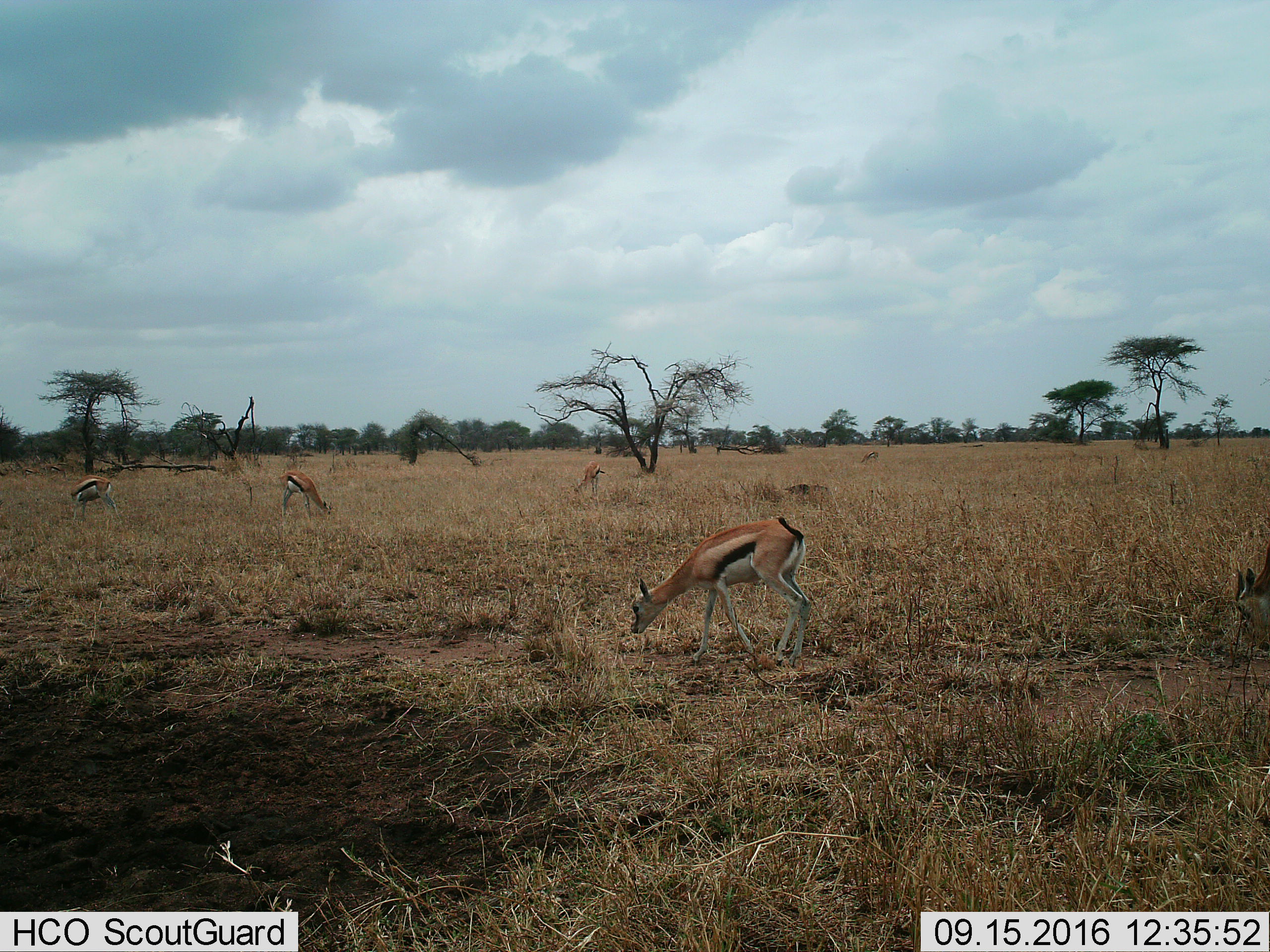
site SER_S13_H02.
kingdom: Animalia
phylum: Chordata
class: Mammalia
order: Artiodactyla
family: Bovidae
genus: Eudorcas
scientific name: Eudorcas thomsonii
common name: thomson's gazelle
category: gazellethomsons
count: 6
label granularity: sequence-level